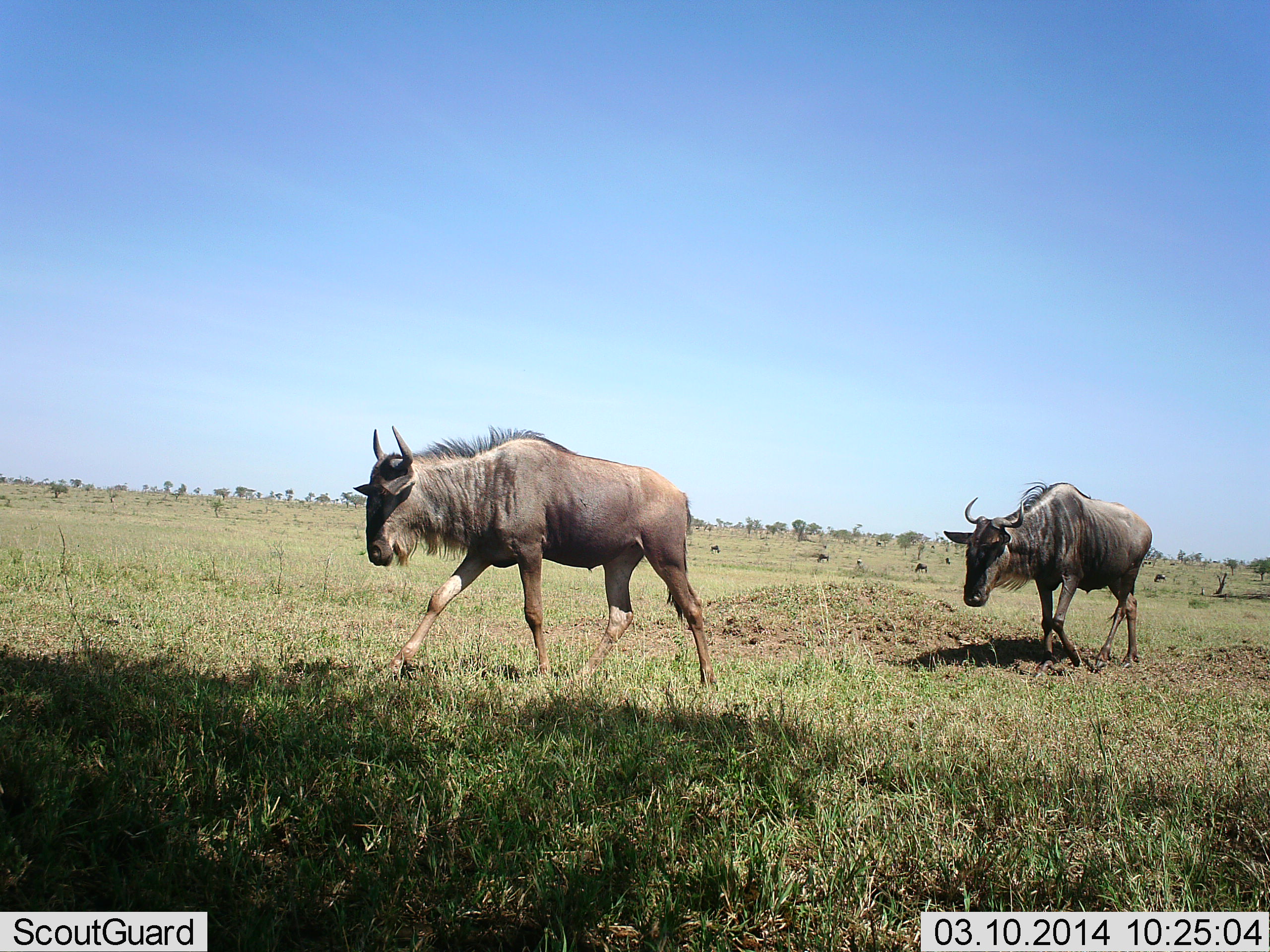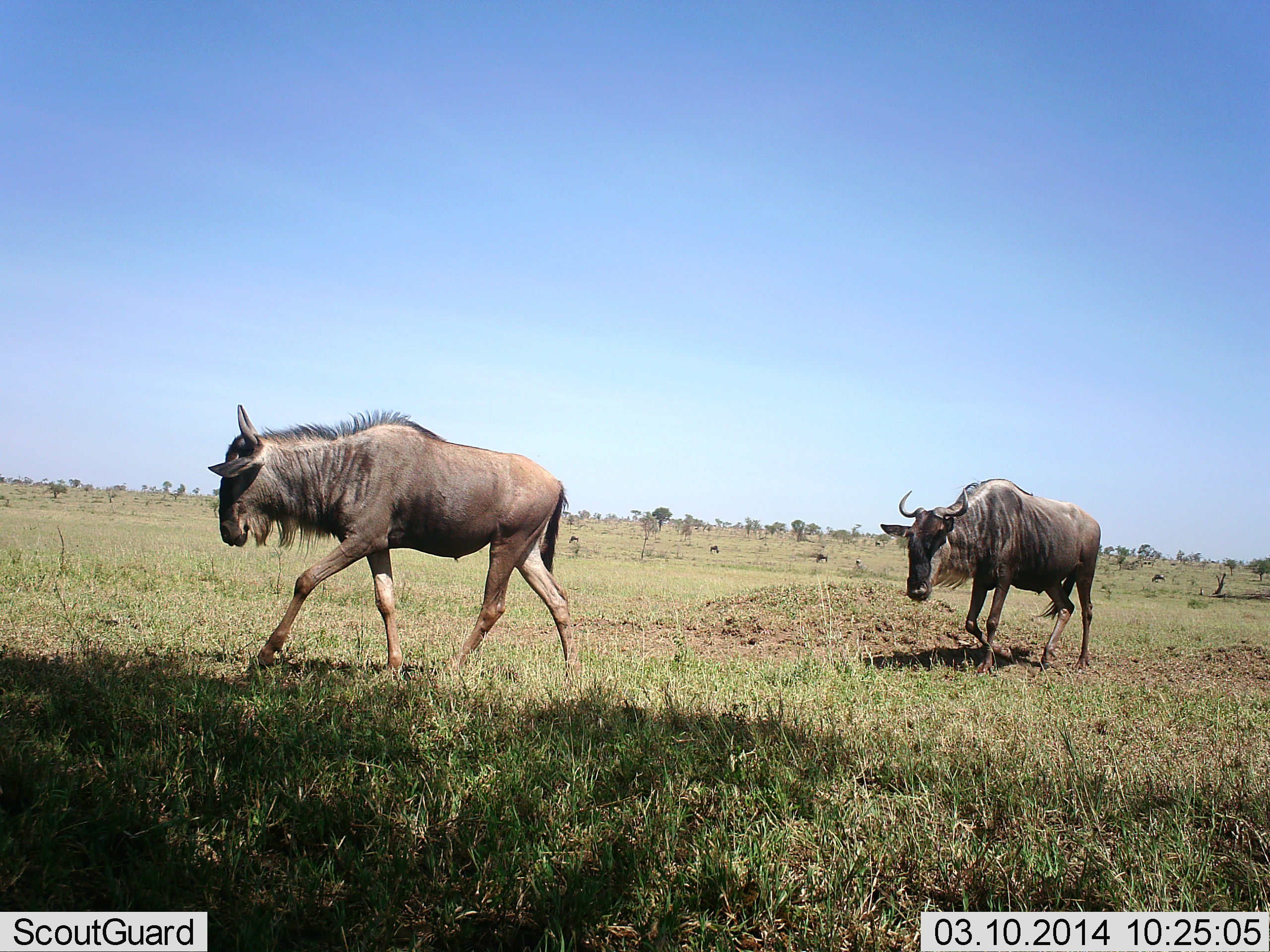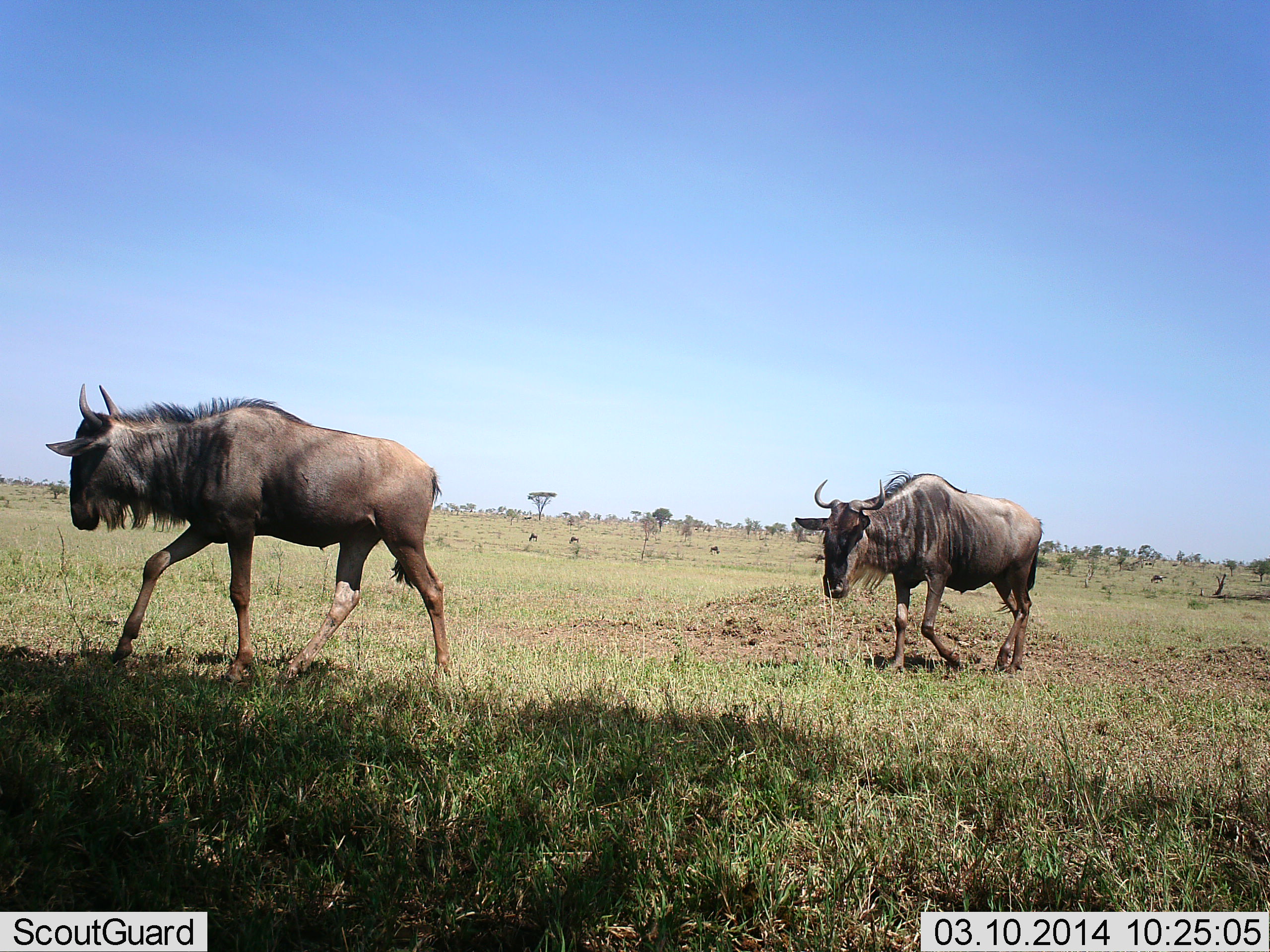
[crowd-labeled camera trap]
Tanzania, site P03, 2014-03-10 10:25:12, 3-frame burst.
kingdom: Animalia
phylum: Chordata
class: Mammalia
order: Artiodactyla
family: Bovidae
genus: Connochaetes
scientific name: Connochaetes taurinus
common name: blue wildebeest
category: wildebeest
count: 2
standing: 0%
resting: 0%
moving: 100%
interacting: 0%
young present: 0%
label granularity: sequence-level